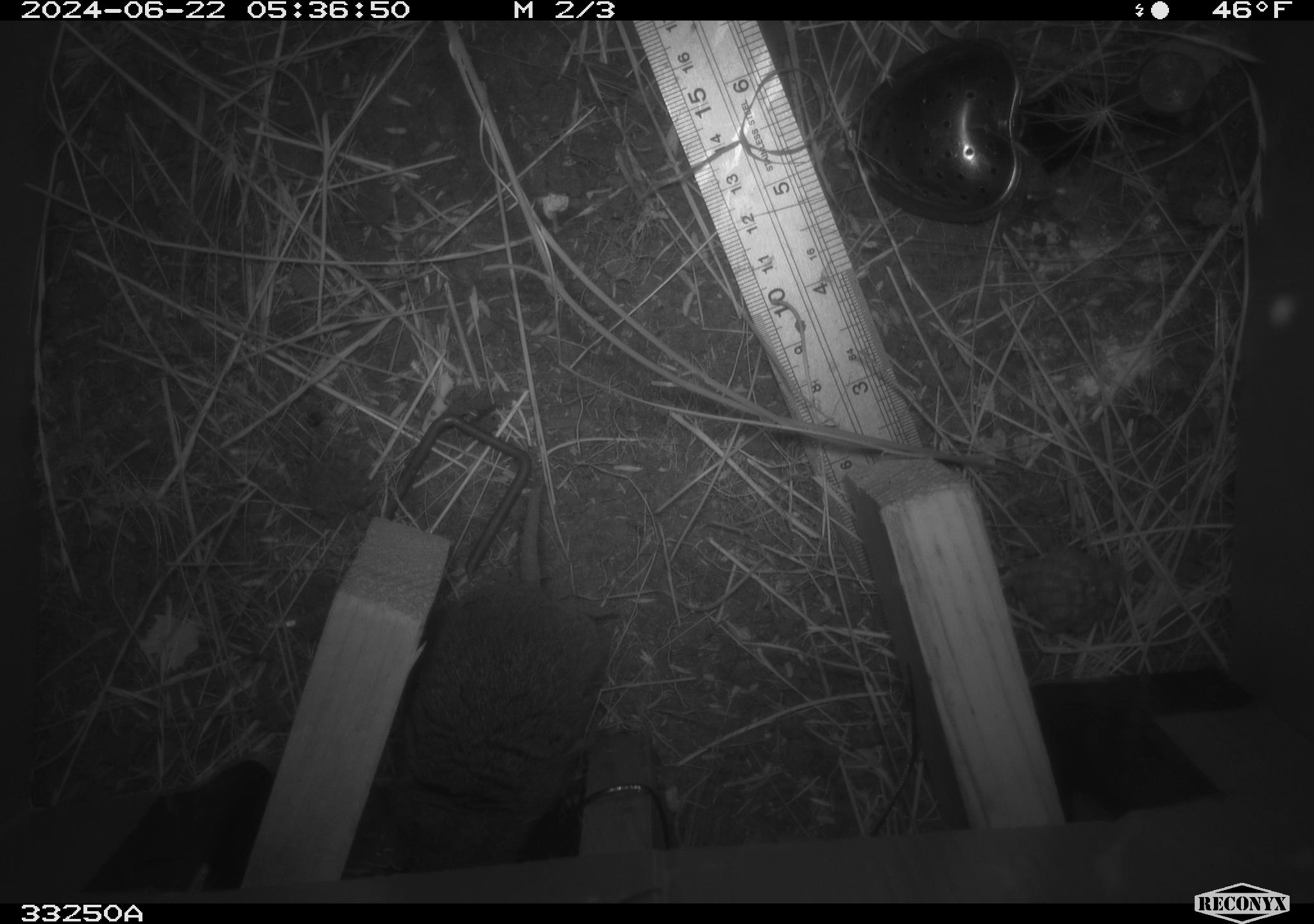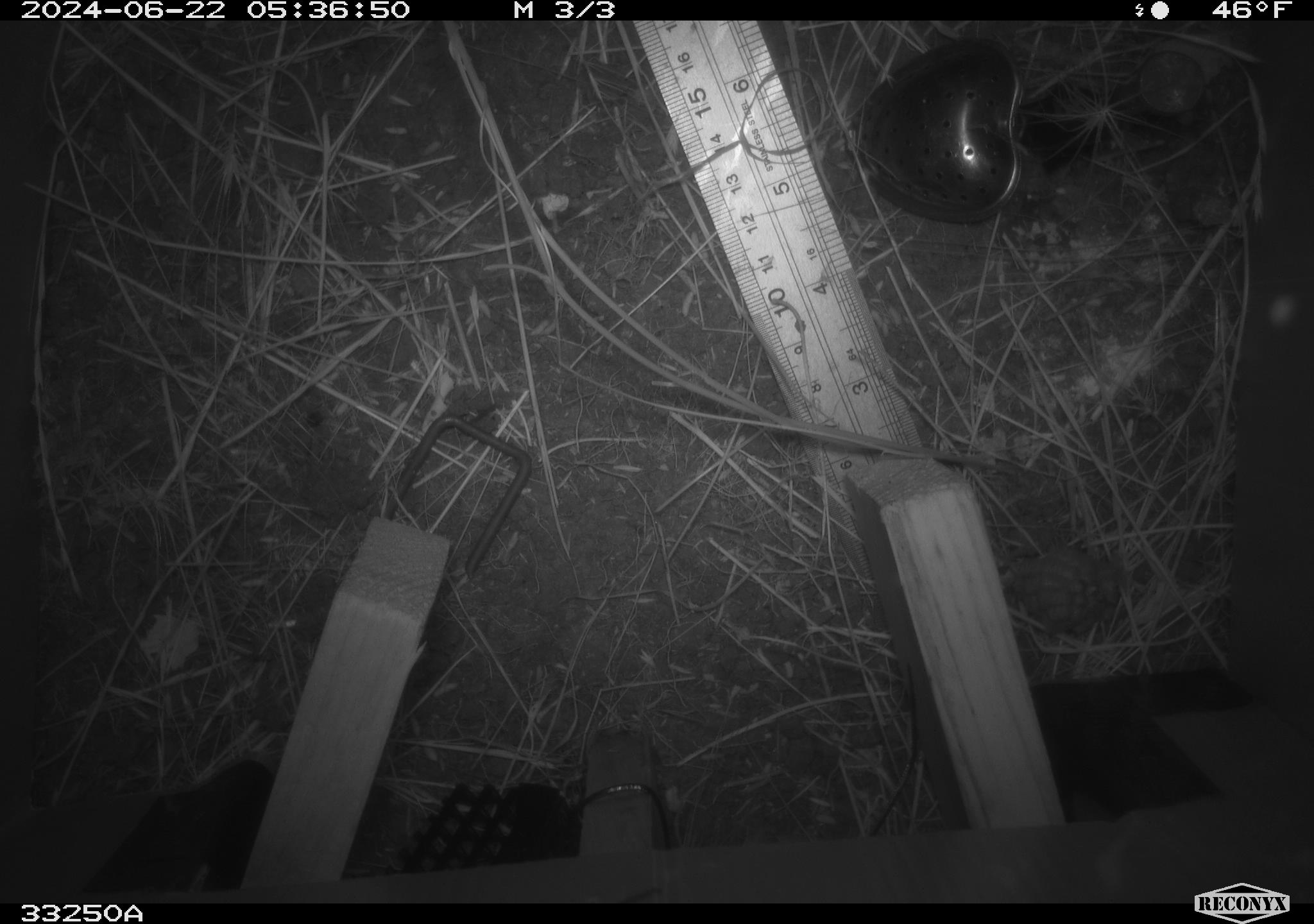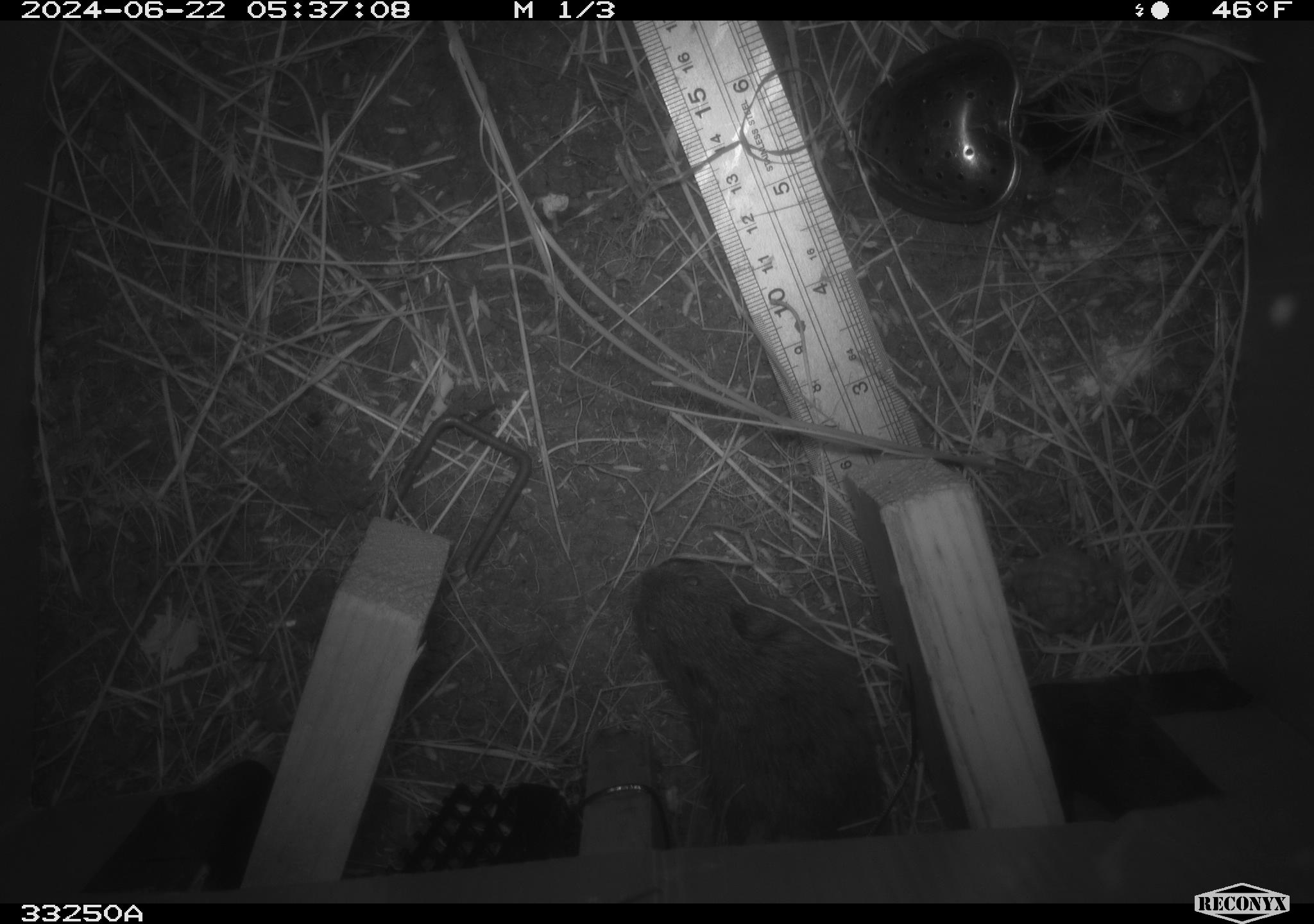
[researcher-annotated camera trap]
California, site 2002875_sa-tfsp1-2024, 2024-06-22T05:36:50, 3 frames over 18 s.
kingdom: Animalia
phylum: Chordata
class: Mammalia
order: Rodentia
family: Cricetidae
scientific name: Arvicolinae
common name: voles, lemmings, and muskrats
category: arvicolinae subfamily